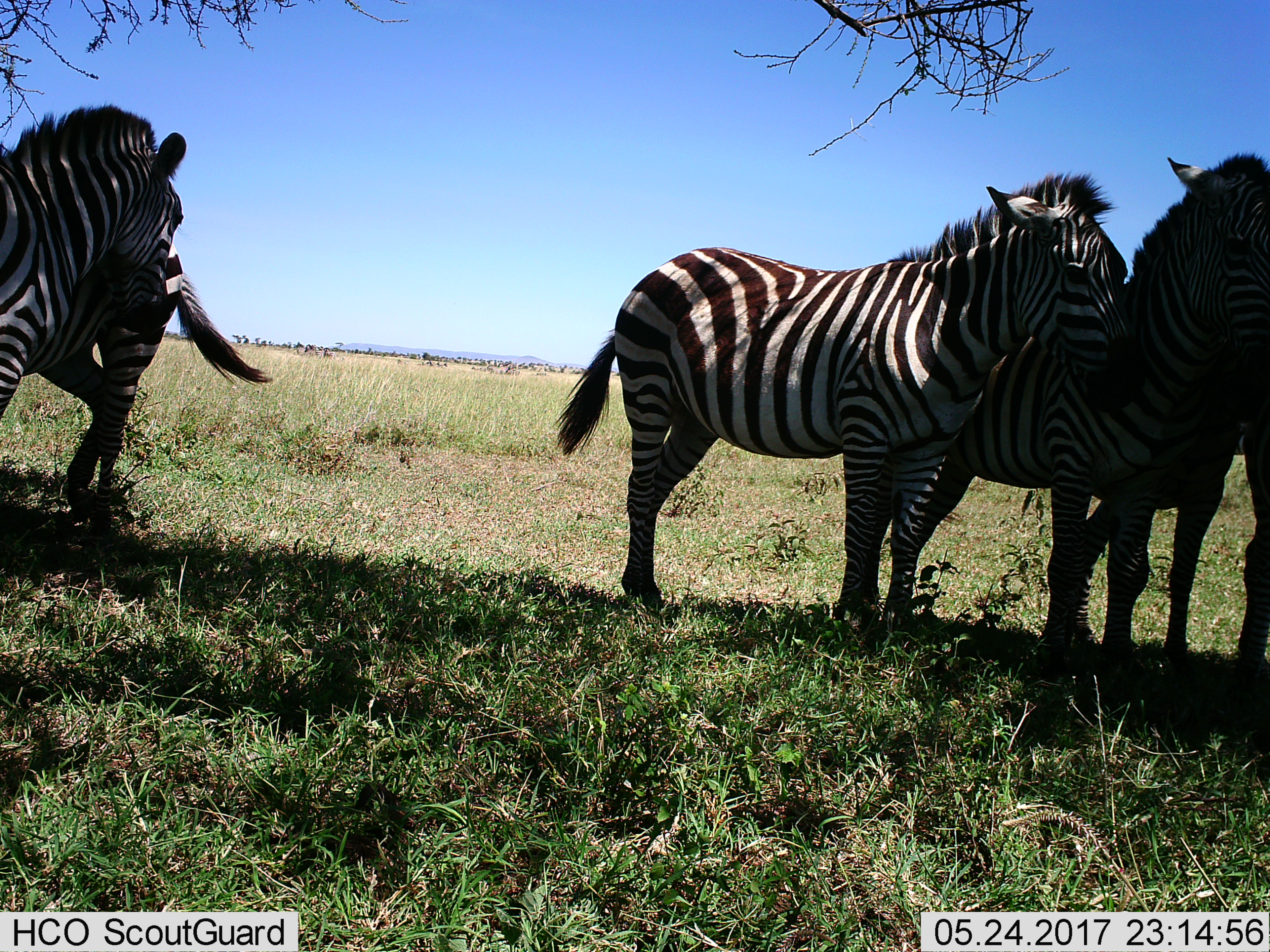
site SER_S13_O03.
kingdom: Animalia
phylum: Chordata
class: Mammalia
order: Perissodactyla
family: Equidae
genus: Equus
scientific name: Equus quagga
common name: plains zebra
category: zebraplains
Zebraplains (plains zebra) (Equus quagga), count 5. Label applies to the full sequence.